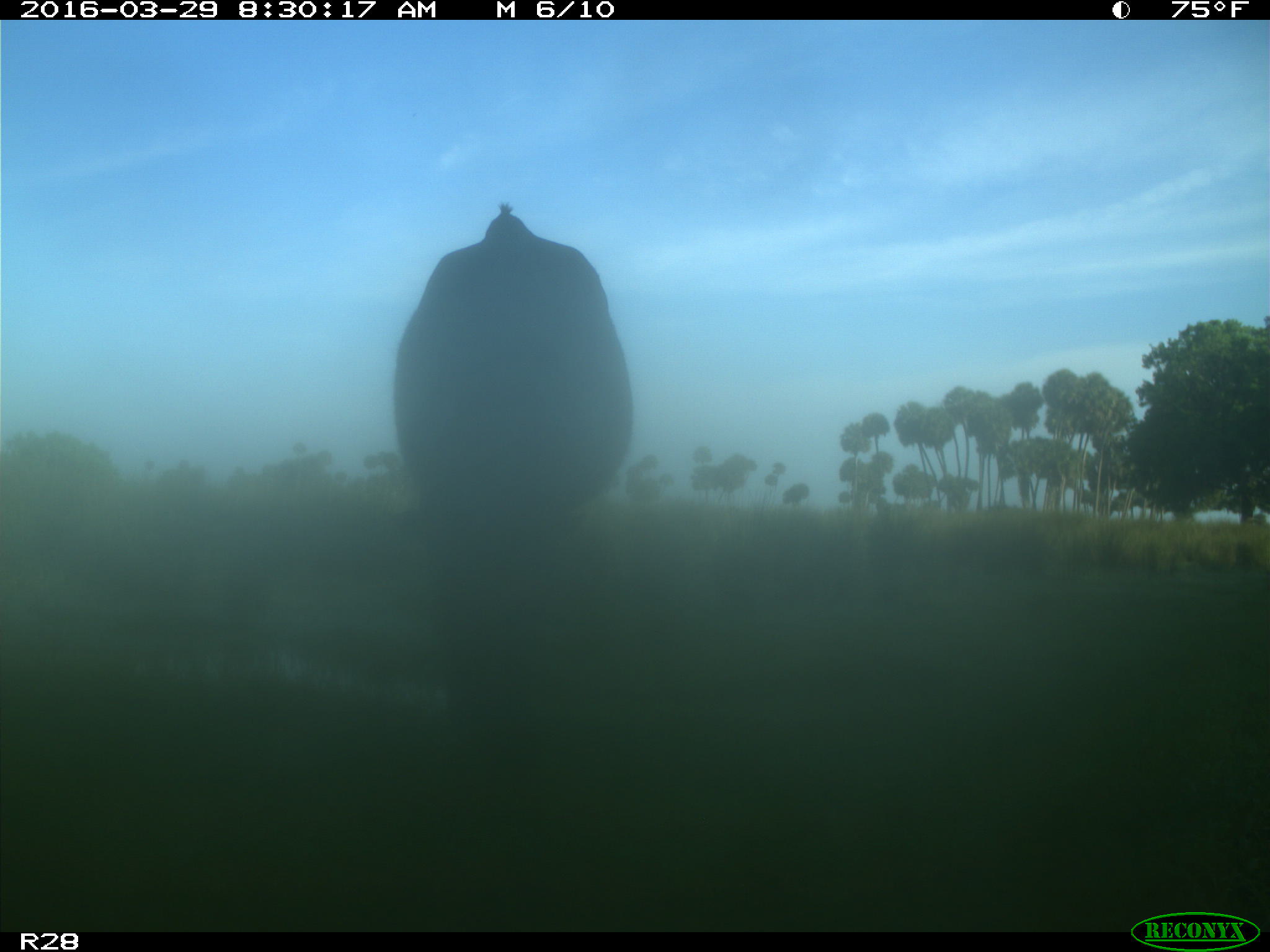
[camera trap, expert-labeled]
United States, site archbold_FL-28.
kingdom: Animalia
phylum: Chordata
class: Mammalia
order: Artiodactyla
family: Bovidae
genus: Bos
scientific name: Bos taurus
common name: domestic cow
Bos taurus (domestic cow).